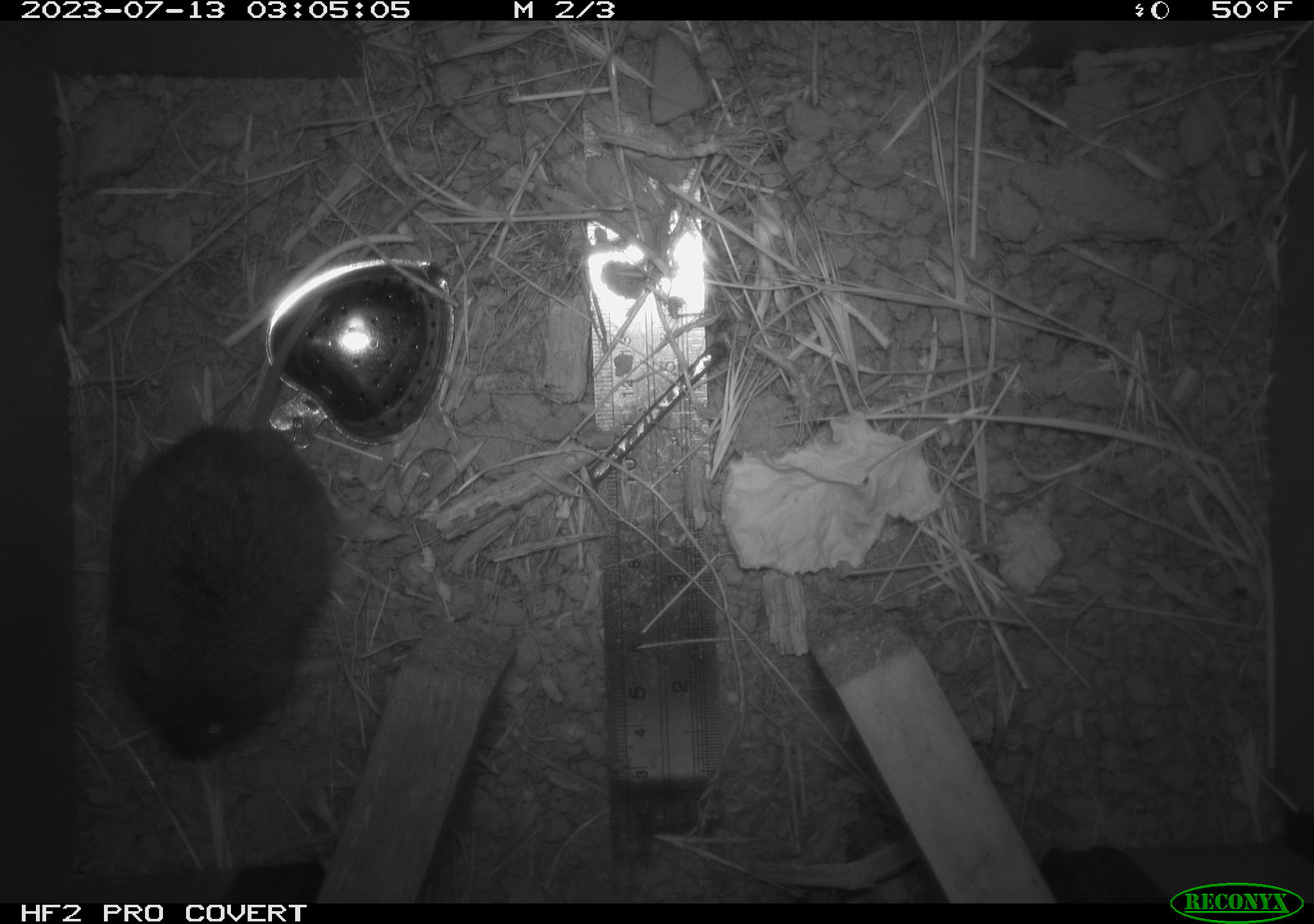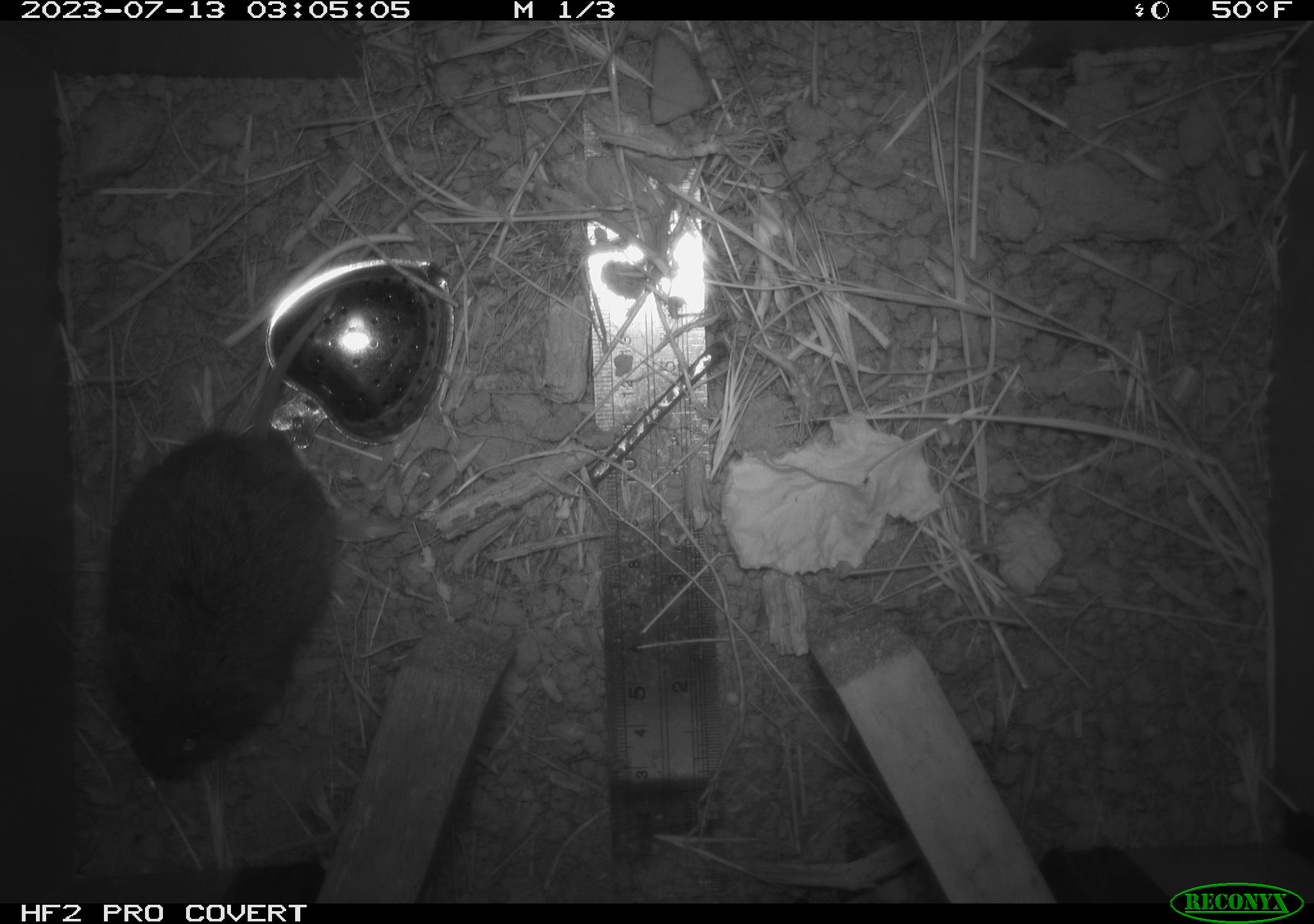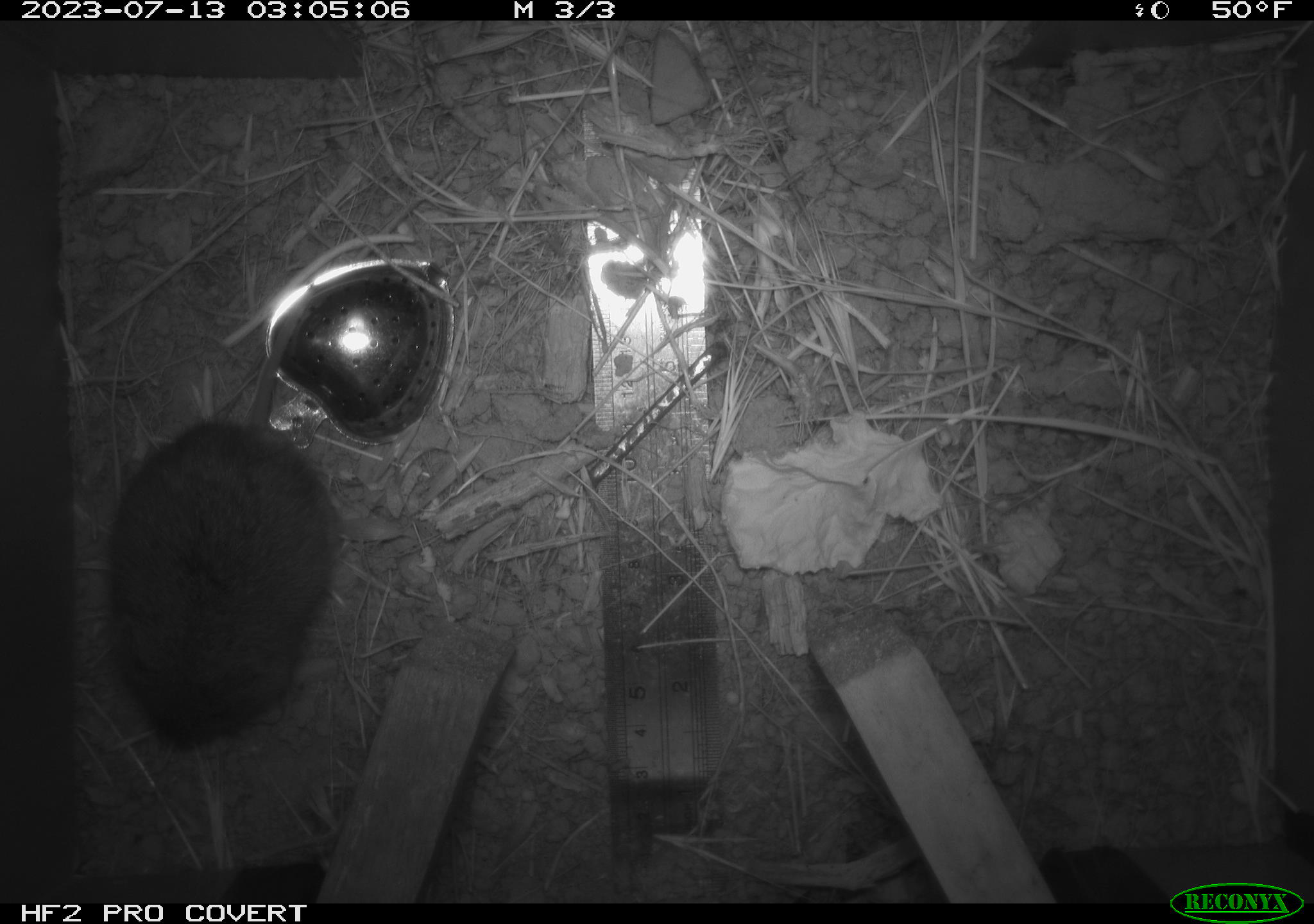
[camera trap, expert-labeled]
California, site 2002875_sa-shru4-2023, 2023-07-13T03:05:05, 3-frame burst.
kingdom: Animalia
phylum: Chordata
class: Mammalia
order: Rodentia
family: Cricetidae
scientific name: Arvicolinae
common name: voles, lemmings, and muskrats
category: arvicolinae subfamily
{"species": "arvicolinae subfamily (voles, lemmings, and muskrats) (Arvicolinae)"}